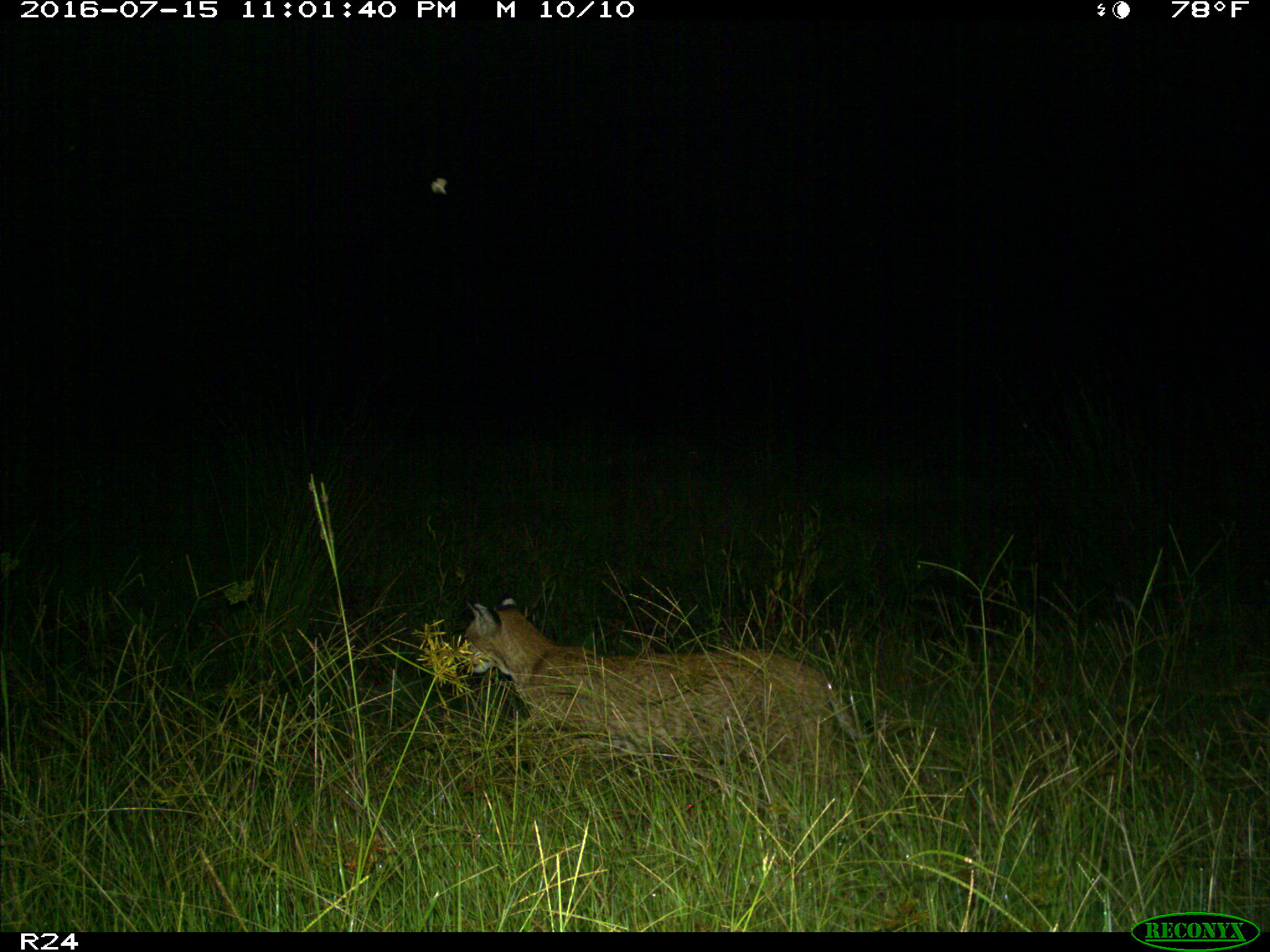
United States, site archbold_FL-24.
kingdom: Animalia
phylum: Chordata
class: Mammalia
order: Carnivora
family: Felidae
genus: Lynx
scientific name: Lynx rufus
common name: bobcat